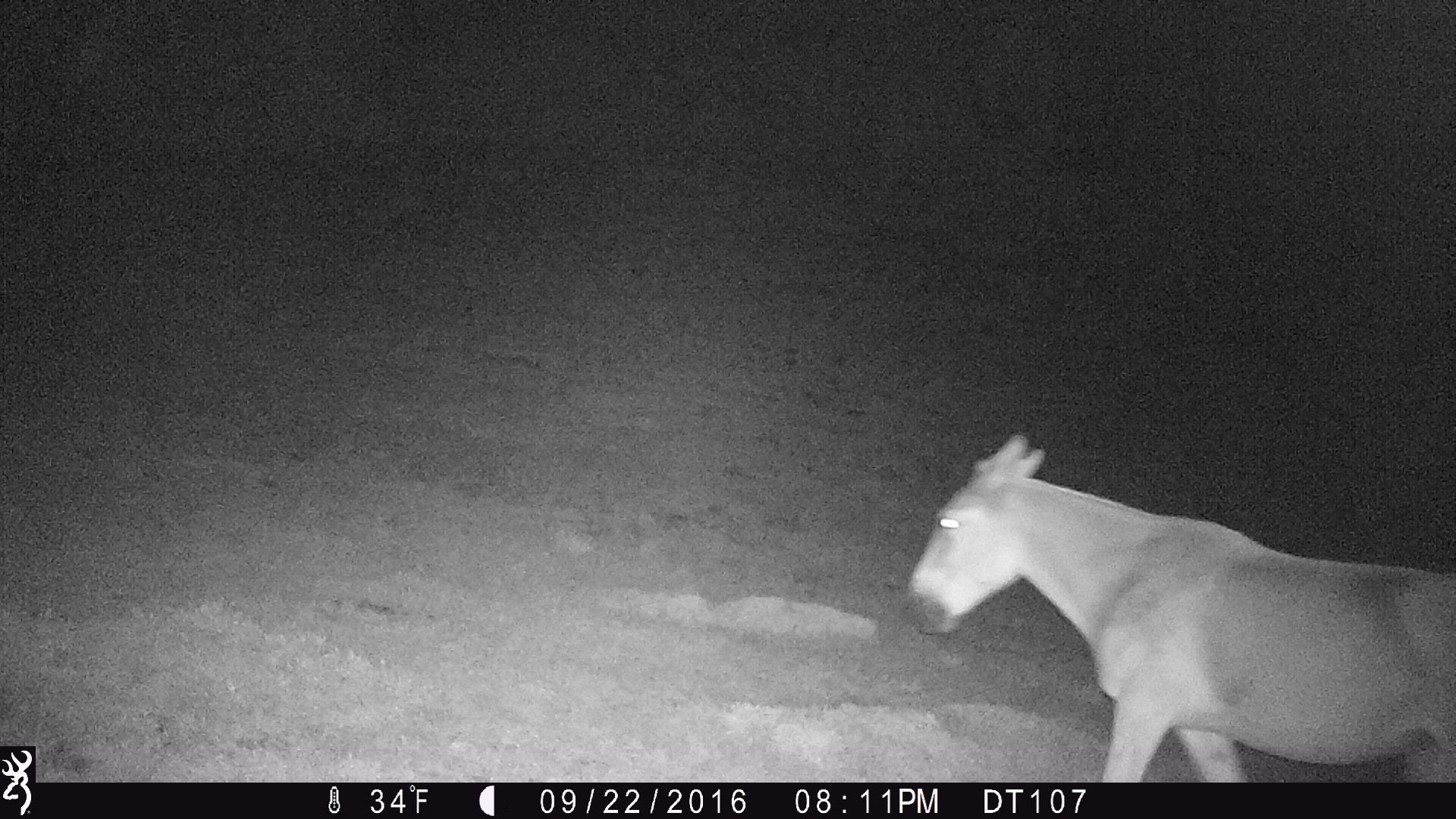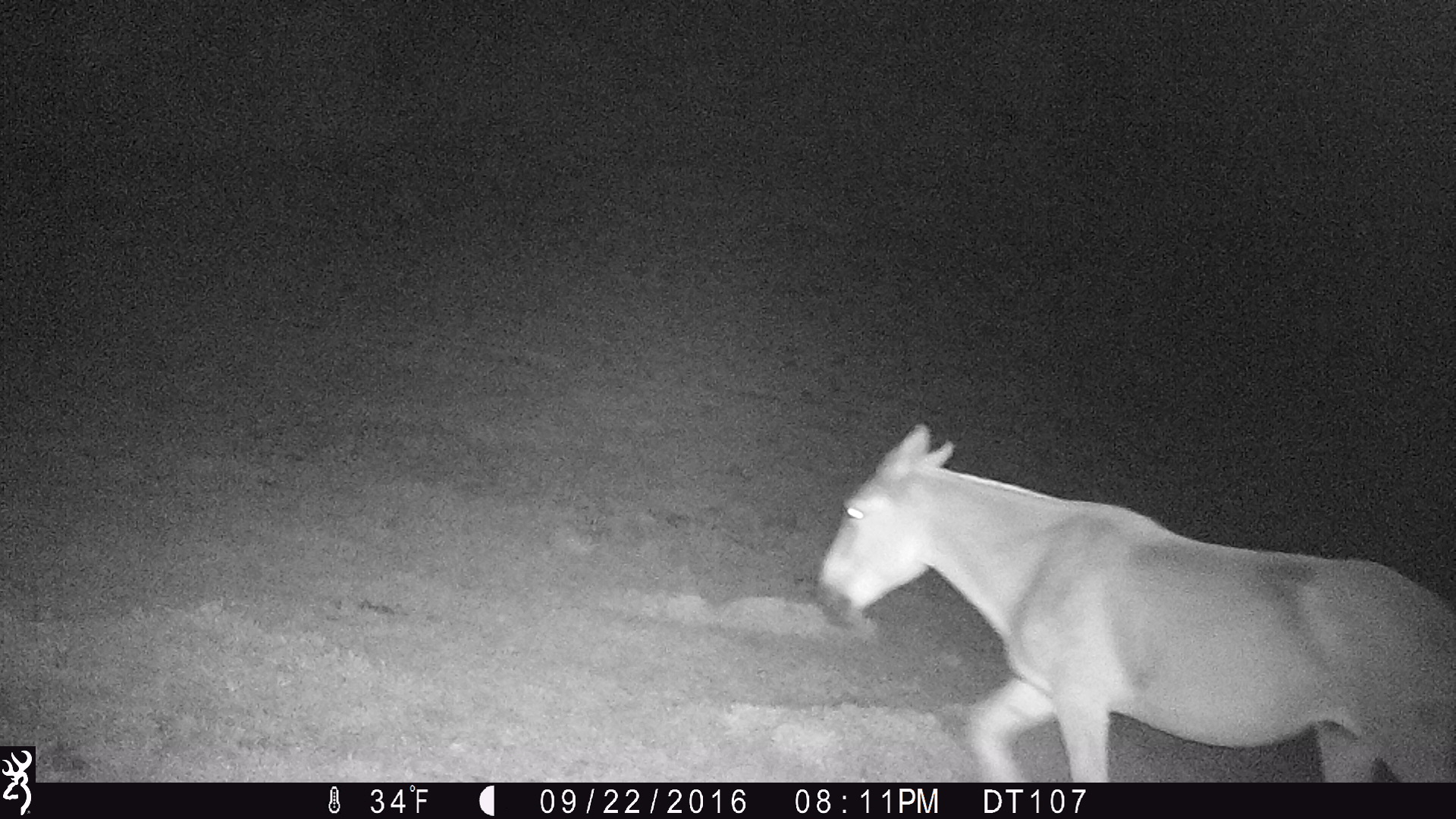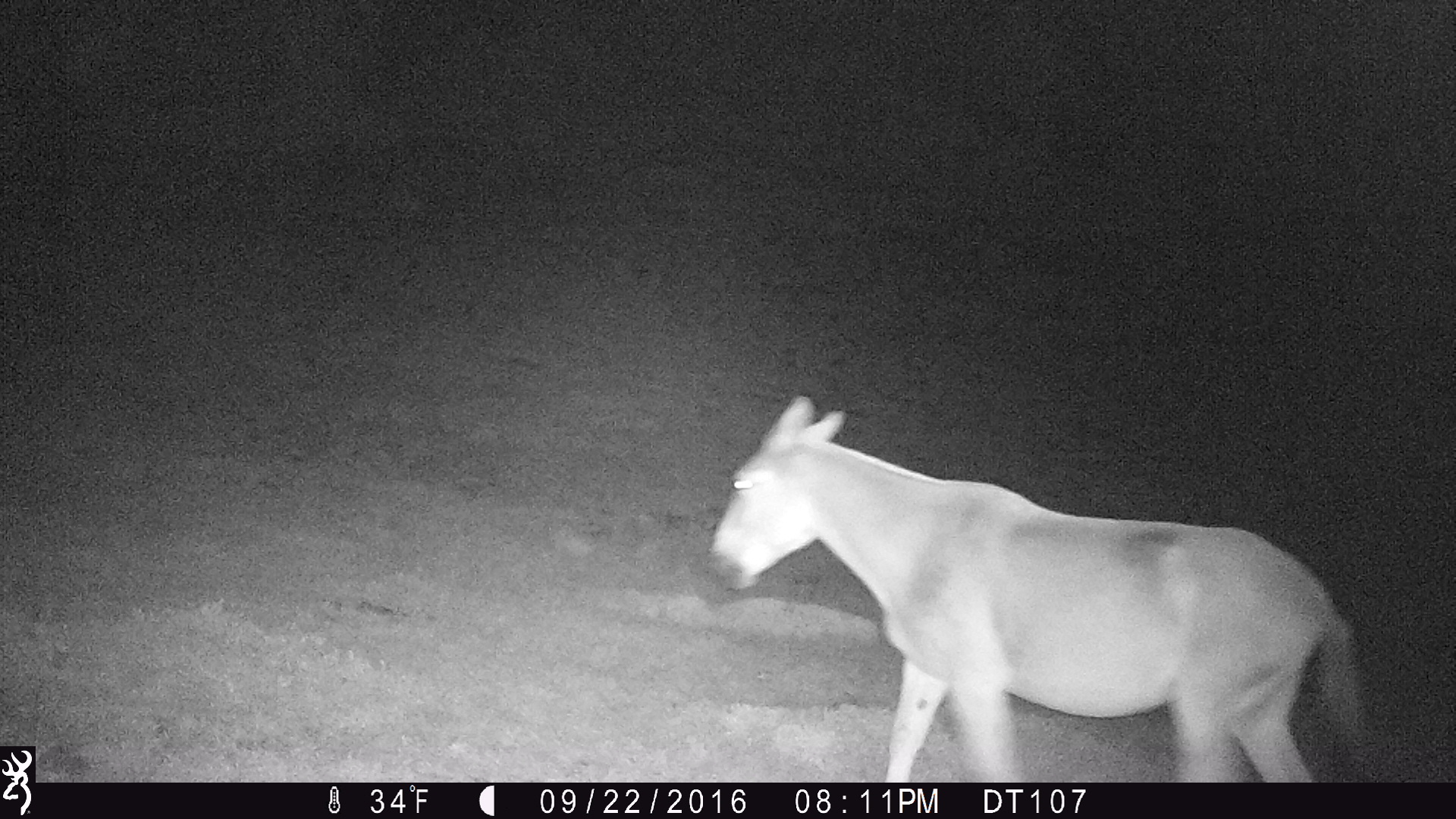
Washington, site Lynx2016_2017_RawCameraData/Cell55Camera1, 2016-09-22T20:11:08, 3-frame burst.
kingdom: Animalia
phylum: Chordata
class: Mammalia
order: Perissodactyla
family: Equidae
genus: Equus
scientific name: Equus caballus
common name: domestic horse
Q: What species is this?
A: Domestic horse (Equus caballus).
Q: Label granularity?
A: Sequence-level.